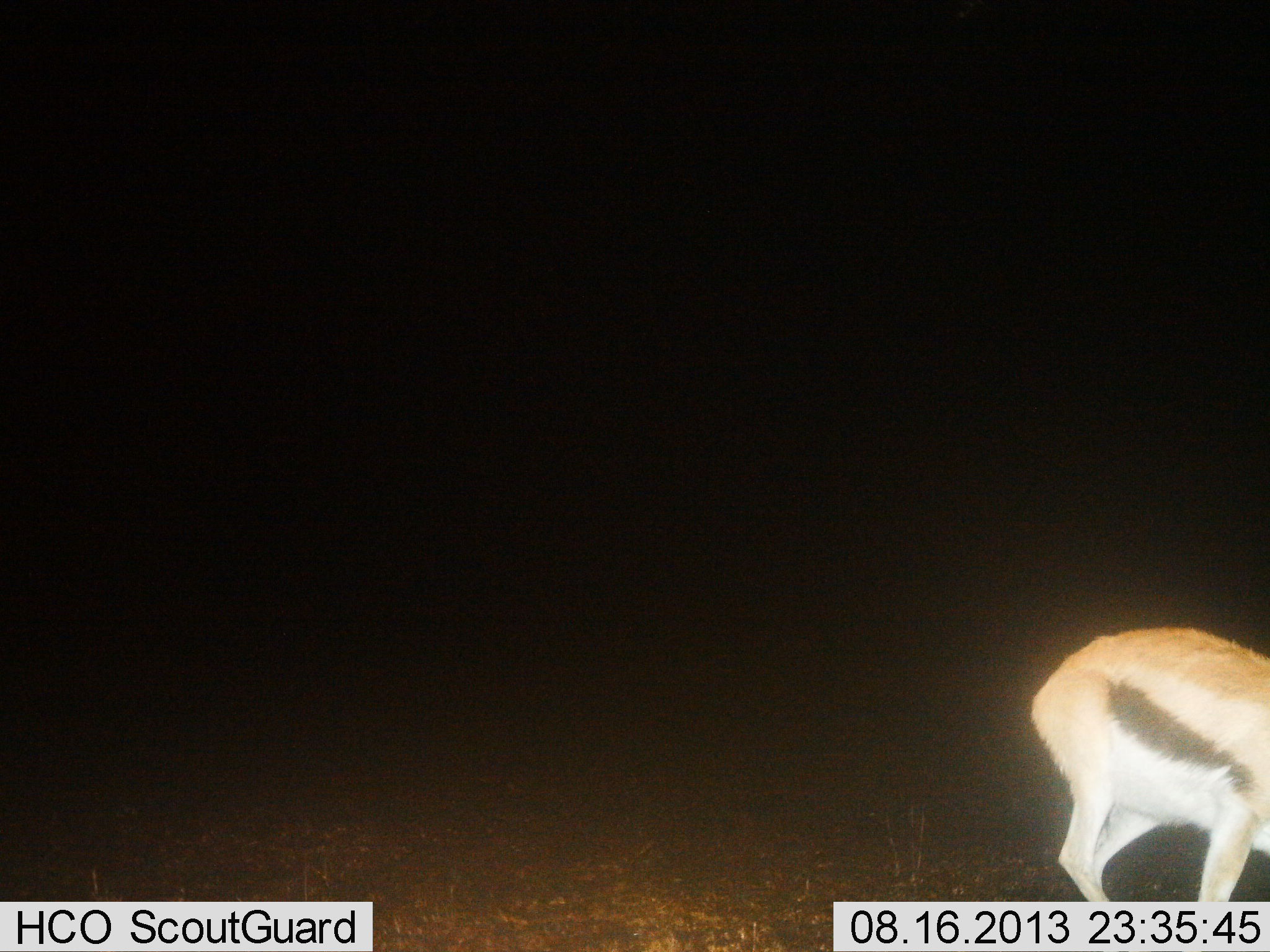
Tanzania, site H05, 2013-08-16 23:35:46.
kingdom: Animalia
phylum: Chordata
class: Mammalia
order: Artiodactyla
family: Bovidae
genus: Eudorcas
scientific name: Eudorcas thomsonii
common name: thomson's gazelle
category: gazellethomsons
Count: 1.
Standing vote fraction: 46%.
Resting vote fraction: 0%.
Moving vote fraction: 39%.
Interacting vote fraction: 0%.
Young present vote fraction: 0%.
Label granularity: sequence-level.